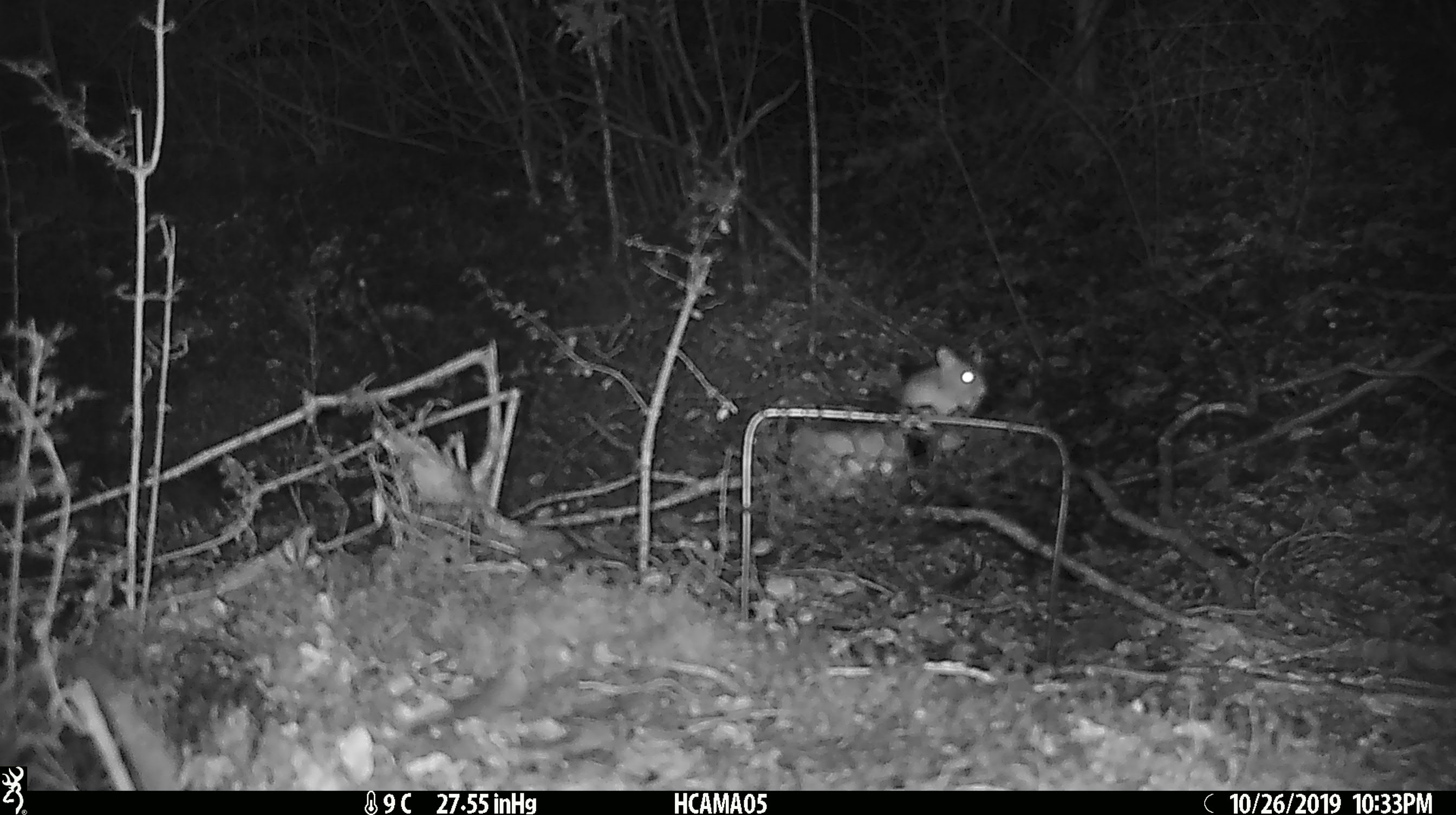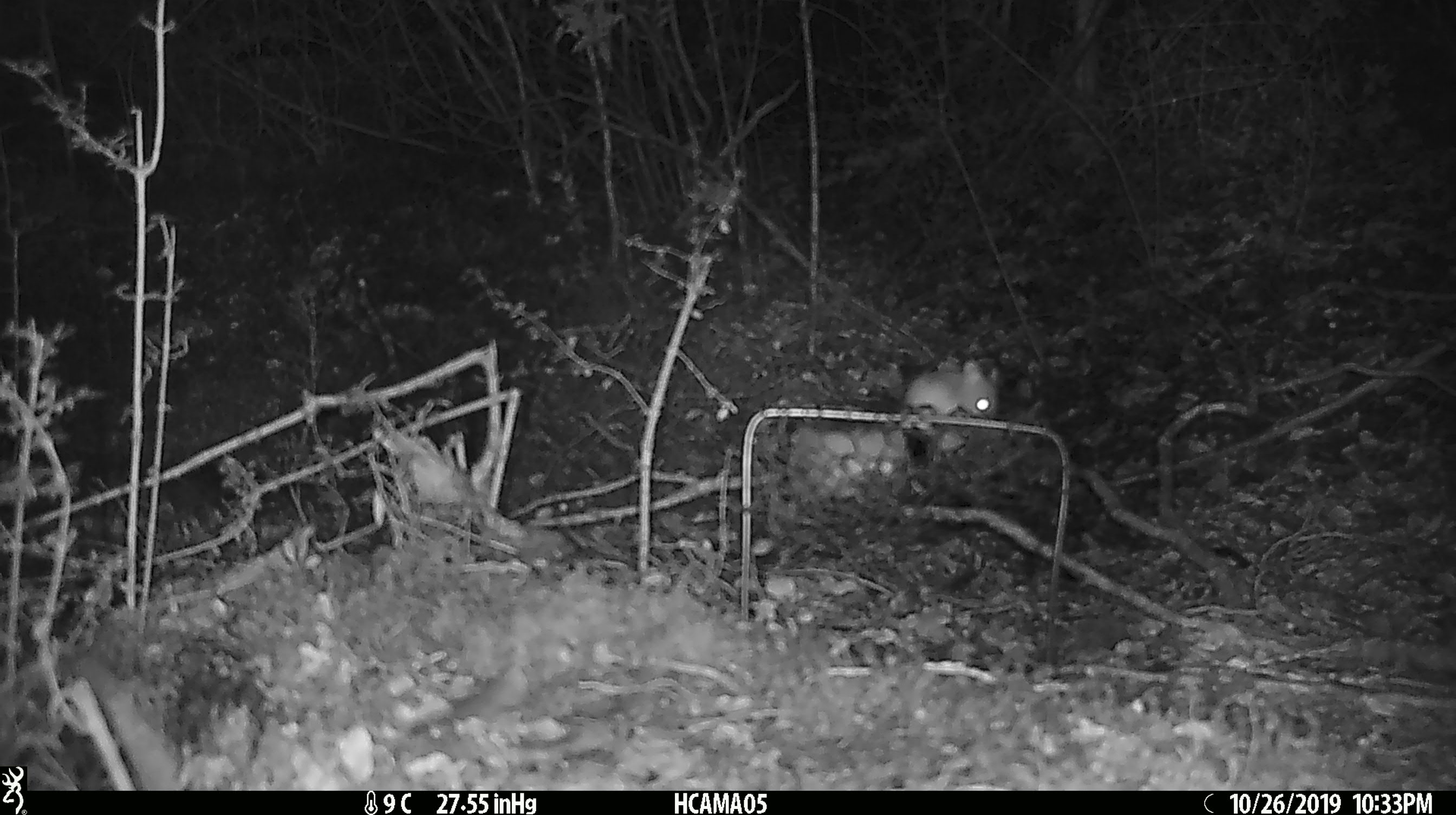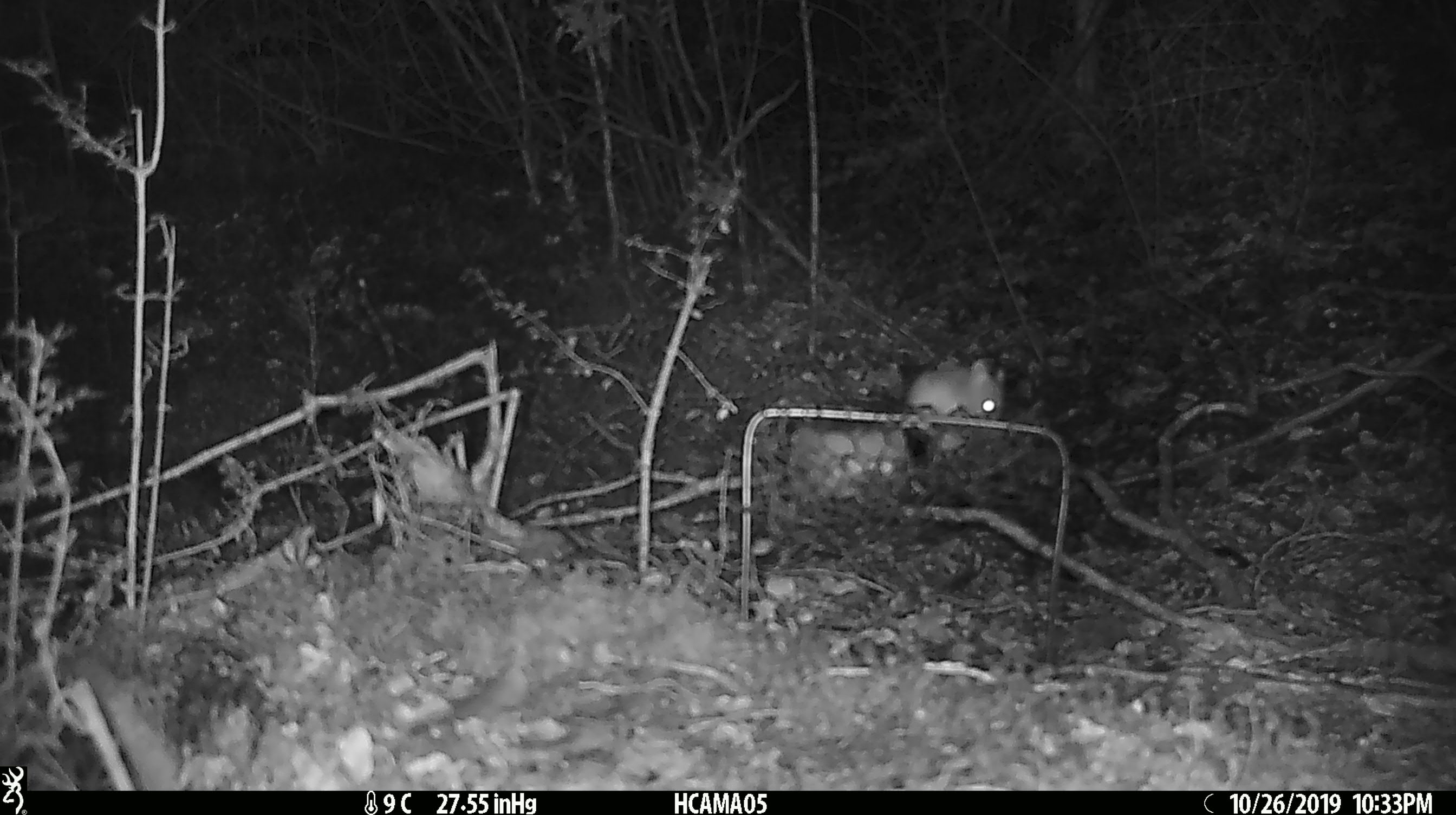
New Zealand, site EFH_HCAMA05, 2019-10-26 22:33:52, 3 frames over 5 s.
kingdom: Animalia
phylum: Chordata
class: Mammalia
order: Rodentia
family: Muridae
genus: Mus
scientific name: Mus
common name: mouse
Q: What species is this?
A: Mouse (Mus).